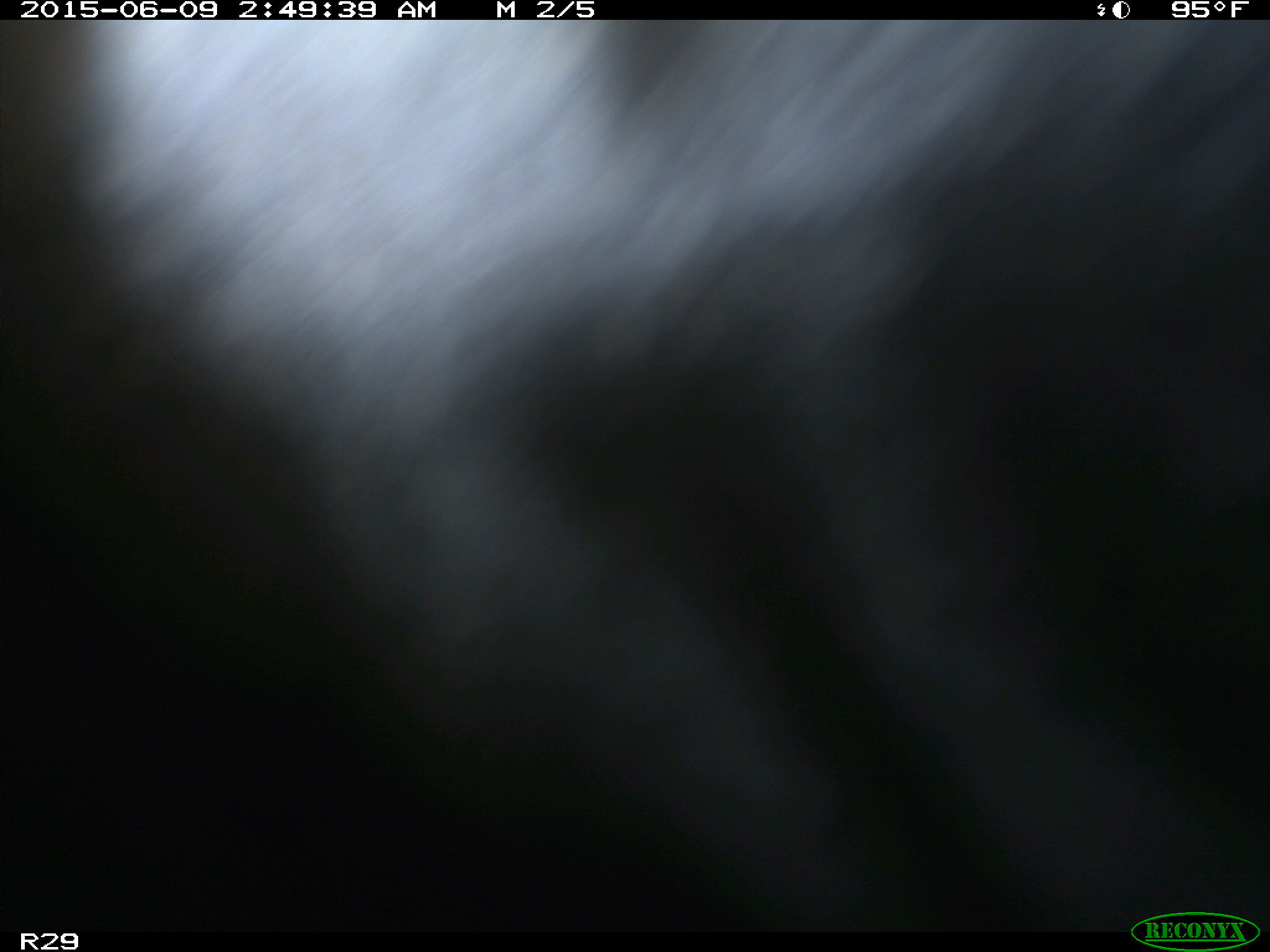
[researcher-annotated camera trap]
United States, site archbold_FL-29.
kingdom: Animalia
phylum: Chordata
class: Mammalia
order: Artiodactyla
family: Bovidae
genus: Bos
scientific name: Bos taurus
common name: domestic cow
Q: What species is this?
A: Bos taurus (domestic cow).